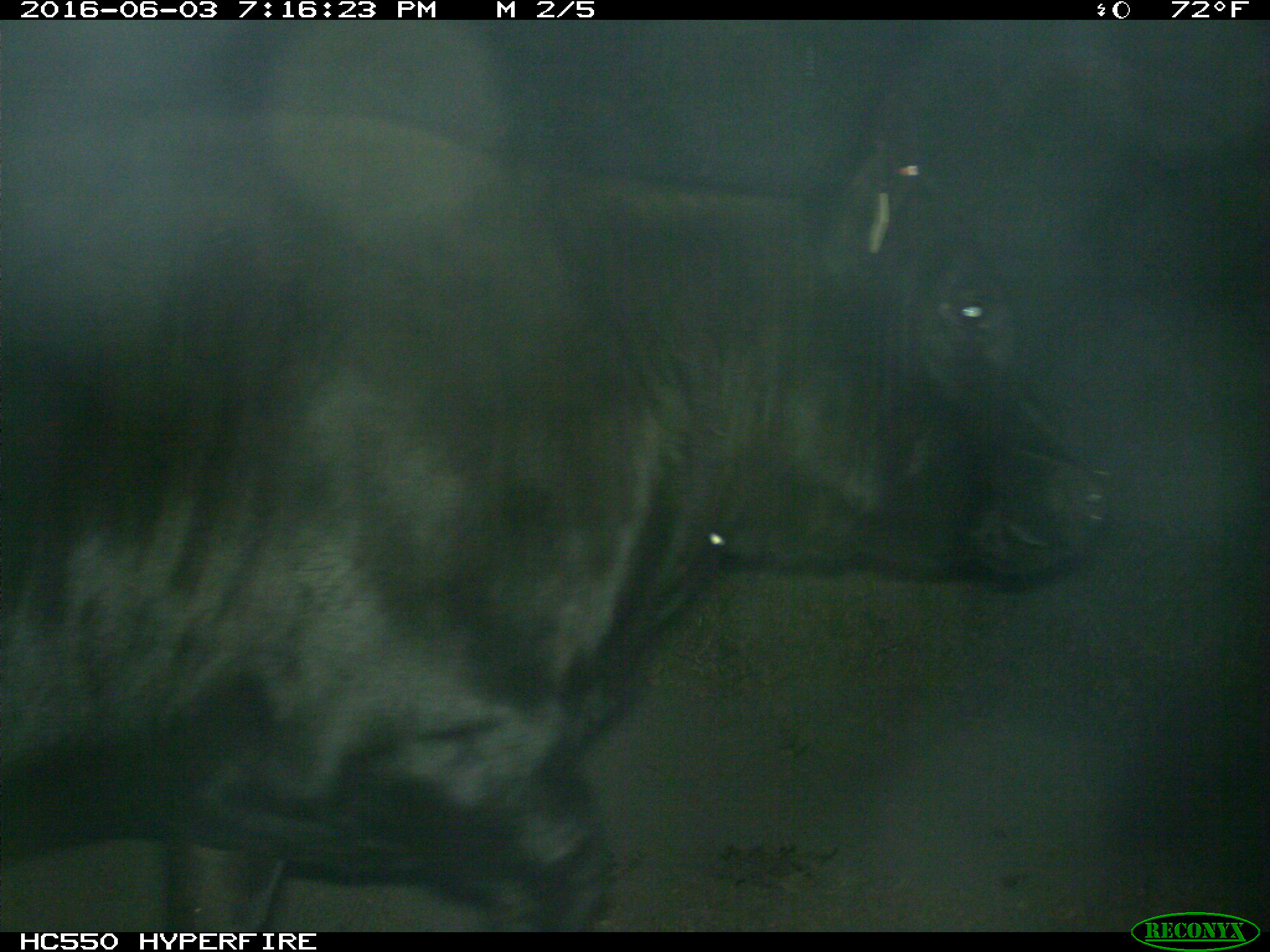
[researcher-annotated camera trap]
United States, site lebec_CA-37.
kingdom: Animalia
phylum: Chordata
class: Mammalia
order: Artiodactyla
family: Bovidae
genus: Bos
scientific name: Bos taurus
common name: domestic cow